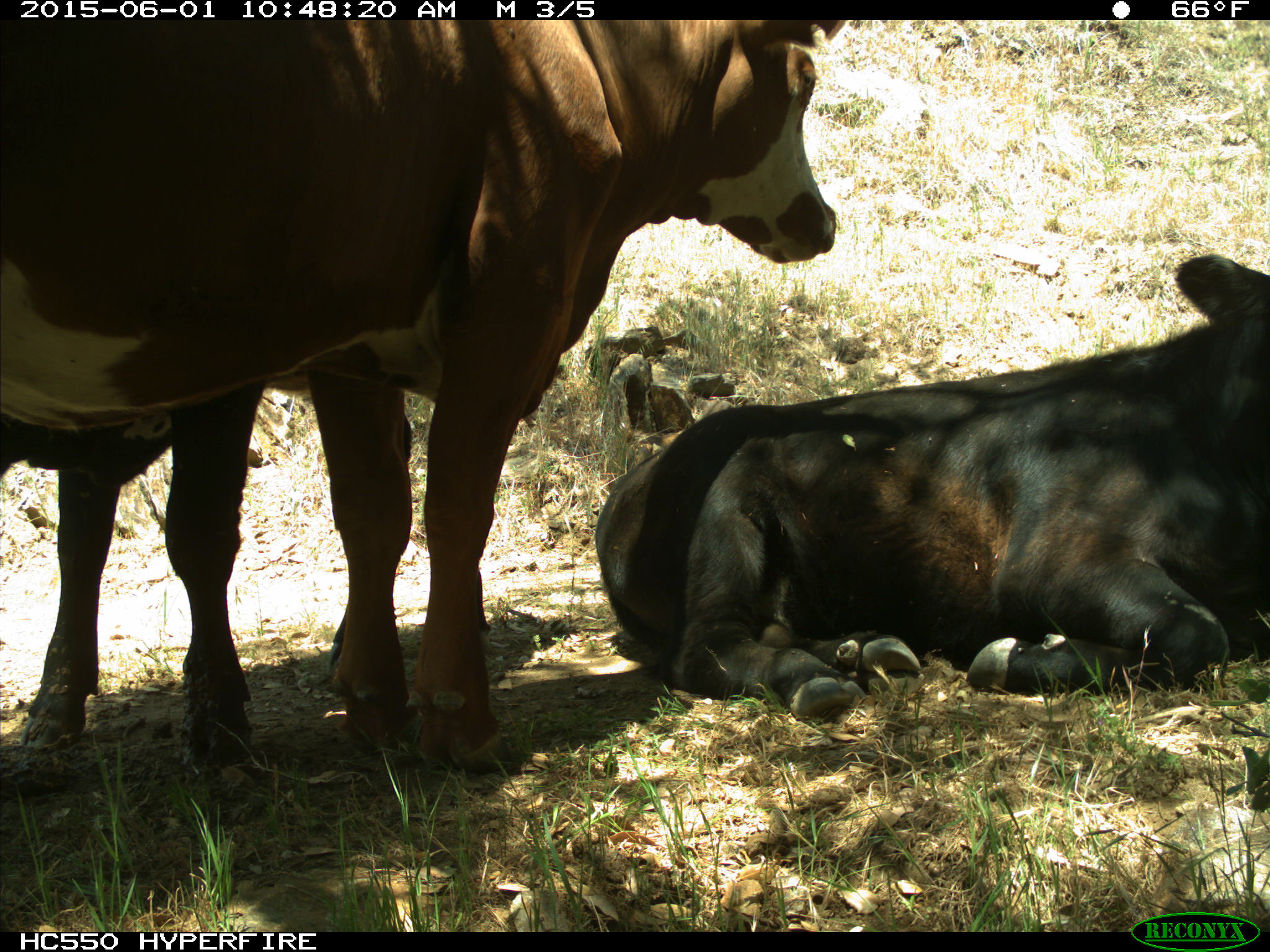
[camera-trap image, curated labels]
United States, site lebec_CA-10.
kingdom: Animalia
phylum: Chordata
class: Mammalia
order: Artiodactyla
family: Bovidae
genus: Bos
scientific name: Bos taurus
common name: domestic cow